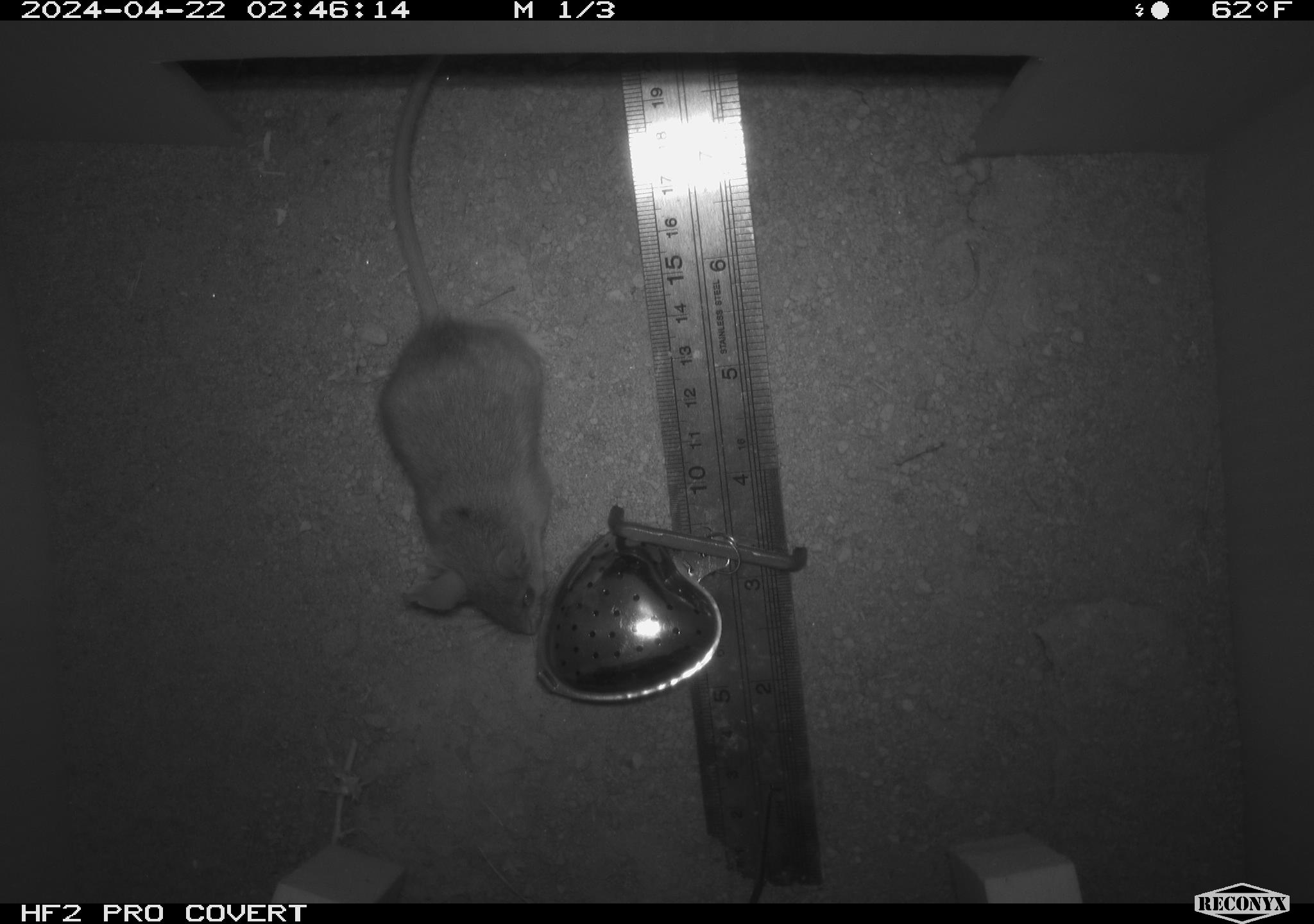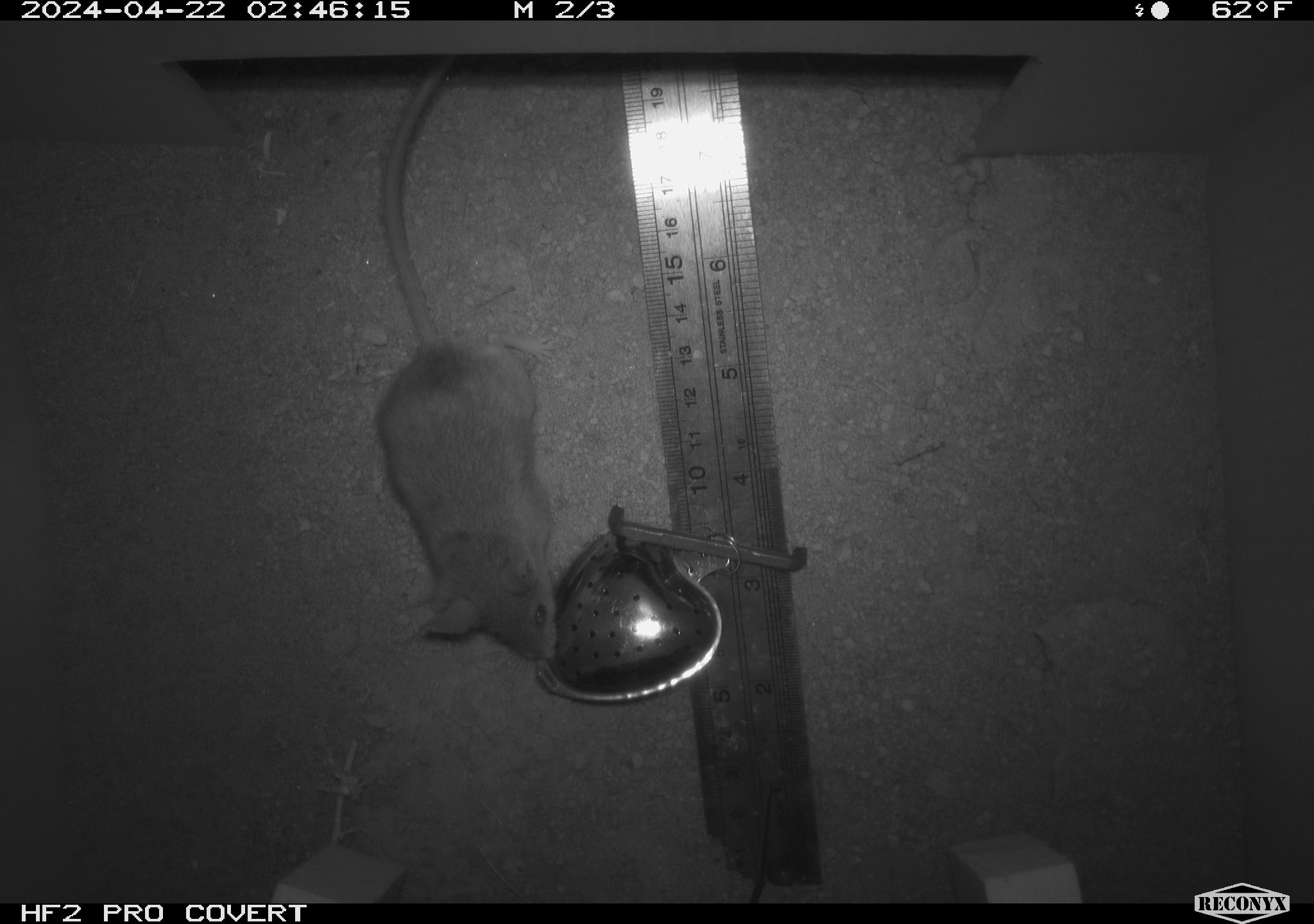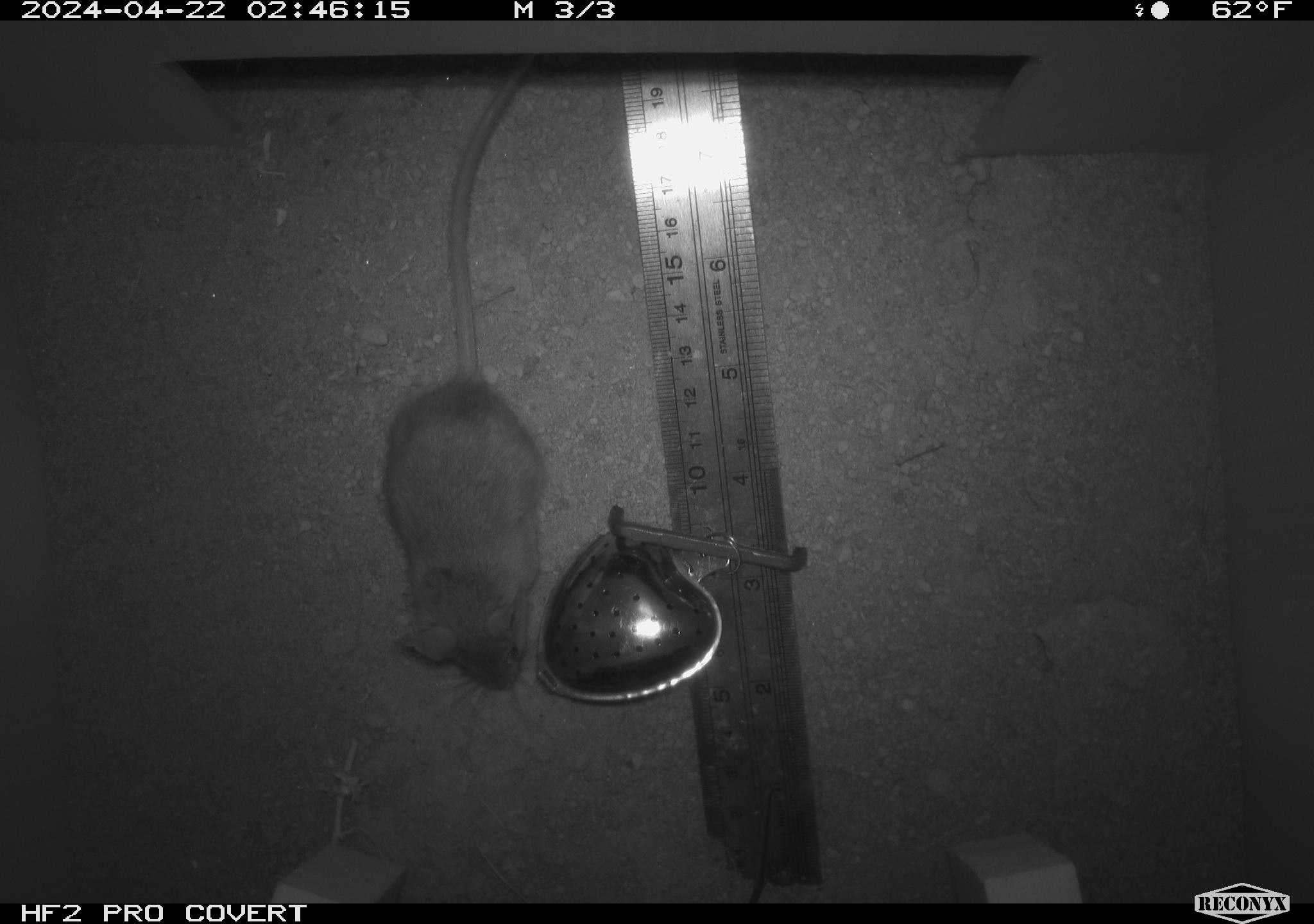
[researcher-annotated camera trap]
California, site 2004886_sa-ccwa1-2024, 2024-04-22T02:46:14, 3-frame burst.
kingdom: Animalia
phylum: Chordata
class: Mammalia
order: Rodentia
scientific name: Rodentia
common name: mouse species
Mouse species (Rodentia).